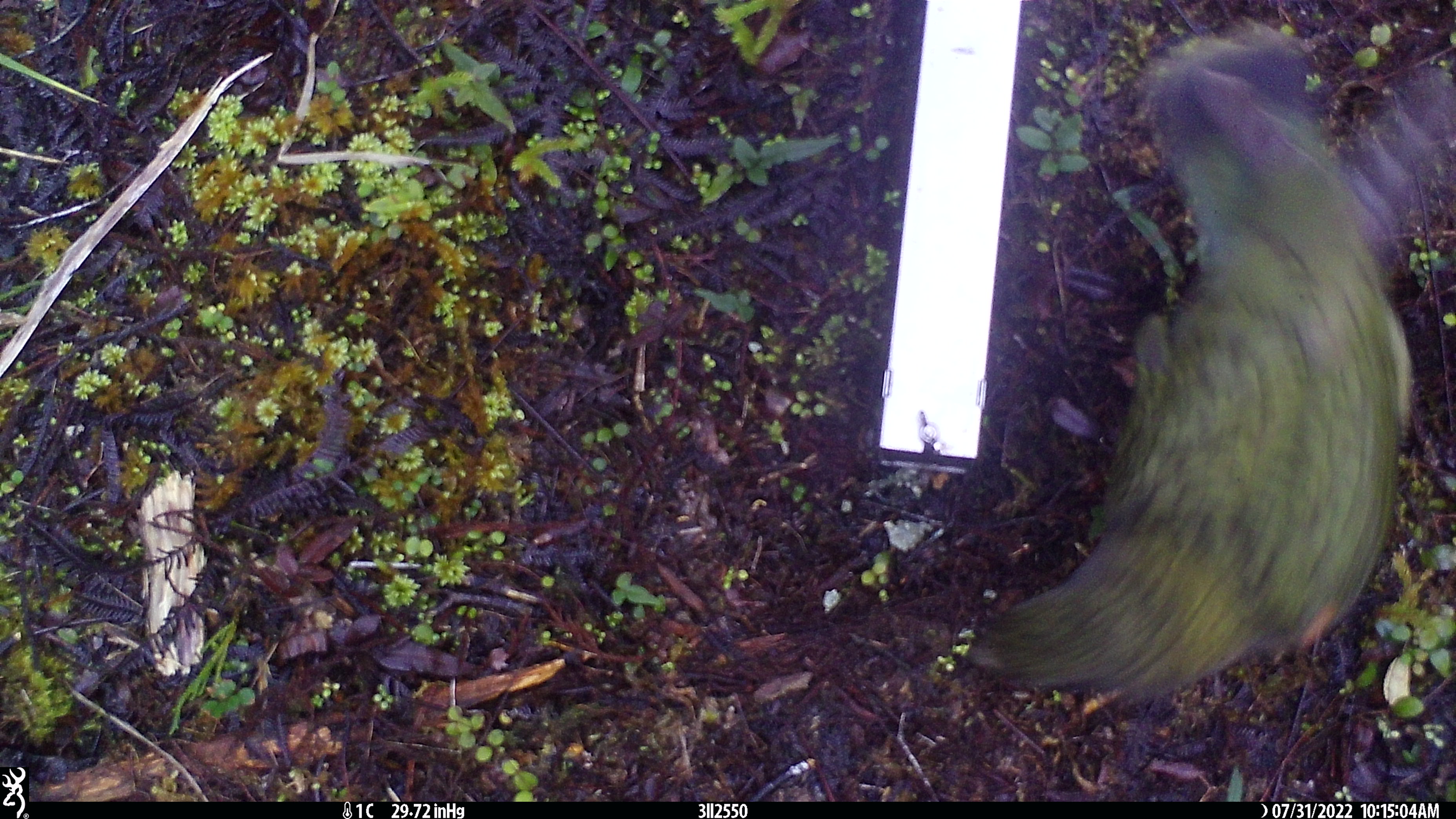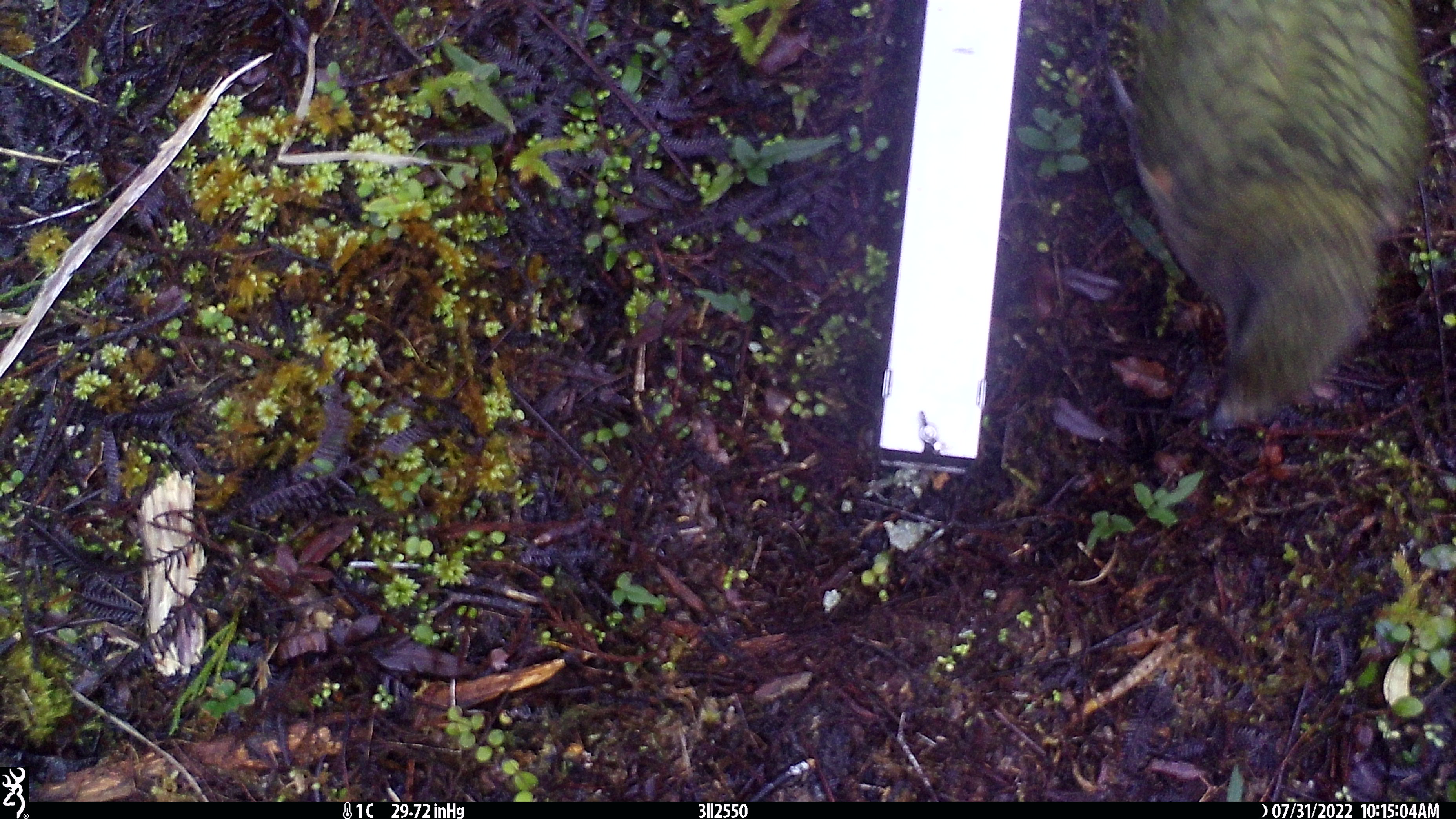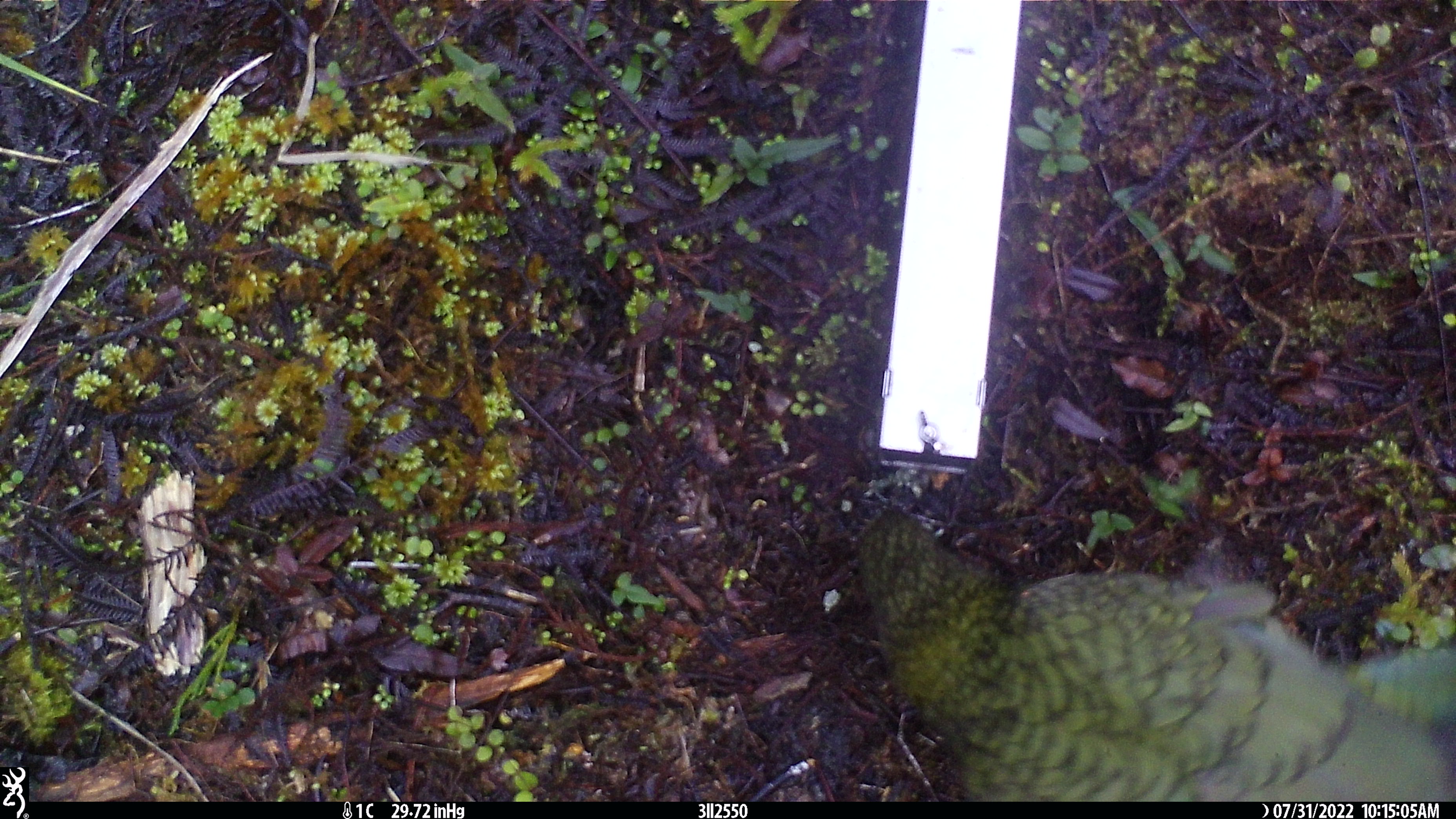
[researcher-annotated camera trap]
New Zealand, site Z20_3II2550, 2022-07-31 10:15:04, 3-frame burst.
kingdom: Animalia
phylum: Chordata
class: Aves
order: Psittaciformes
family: Strigopidae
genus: Nestor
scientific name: Nestor notabilis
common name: kea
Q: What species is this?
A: Kea (Nestor notabilis).